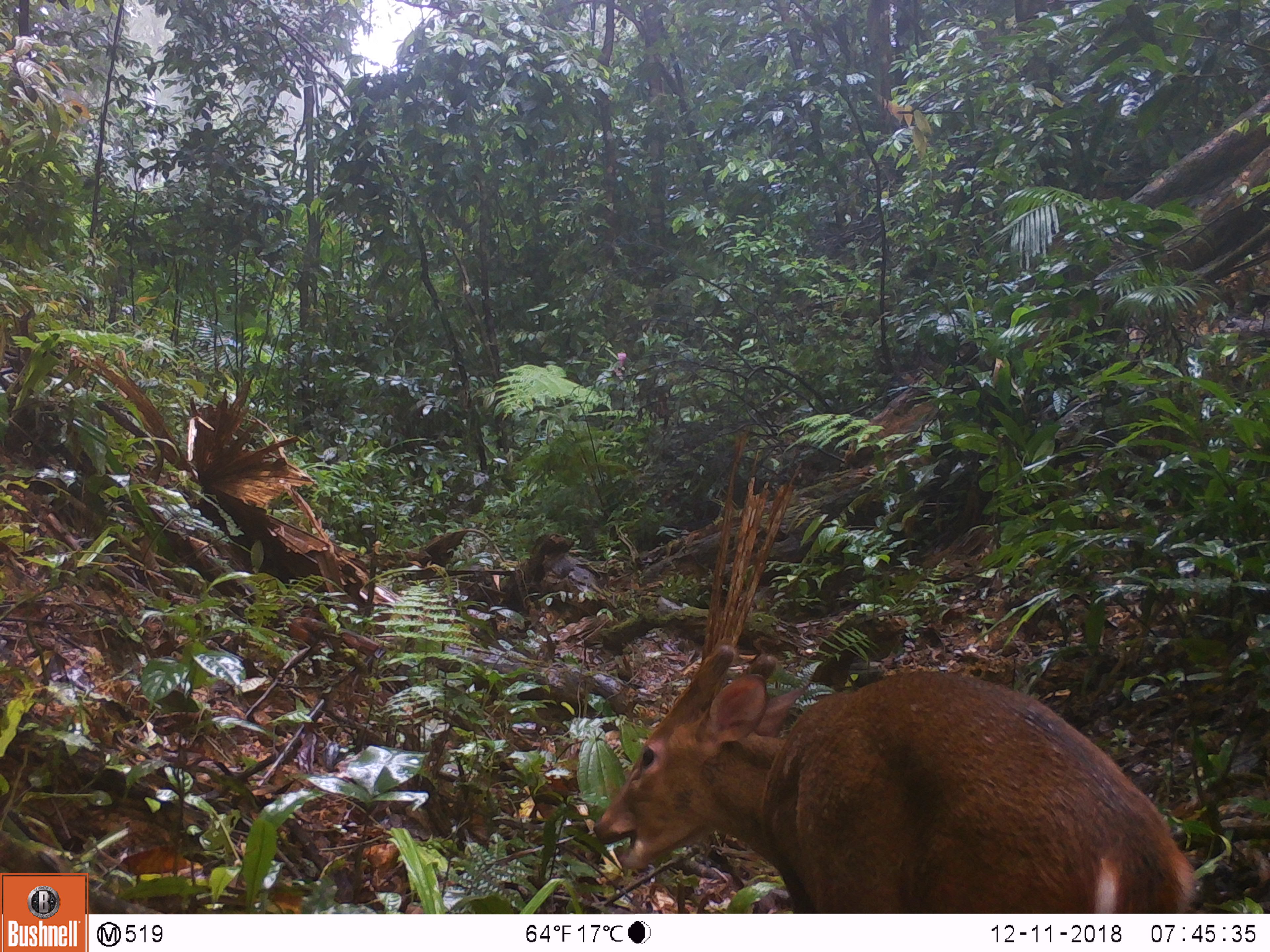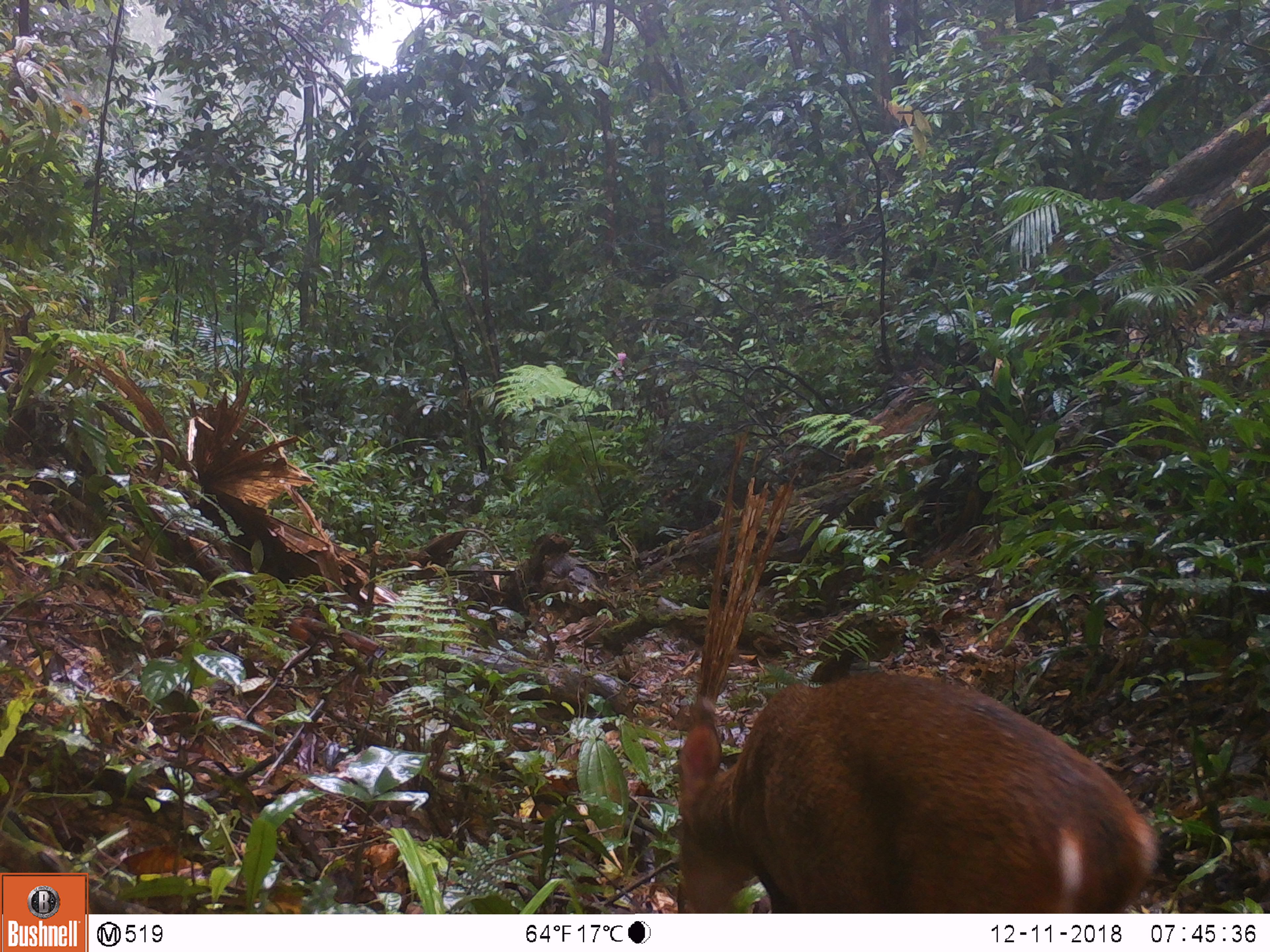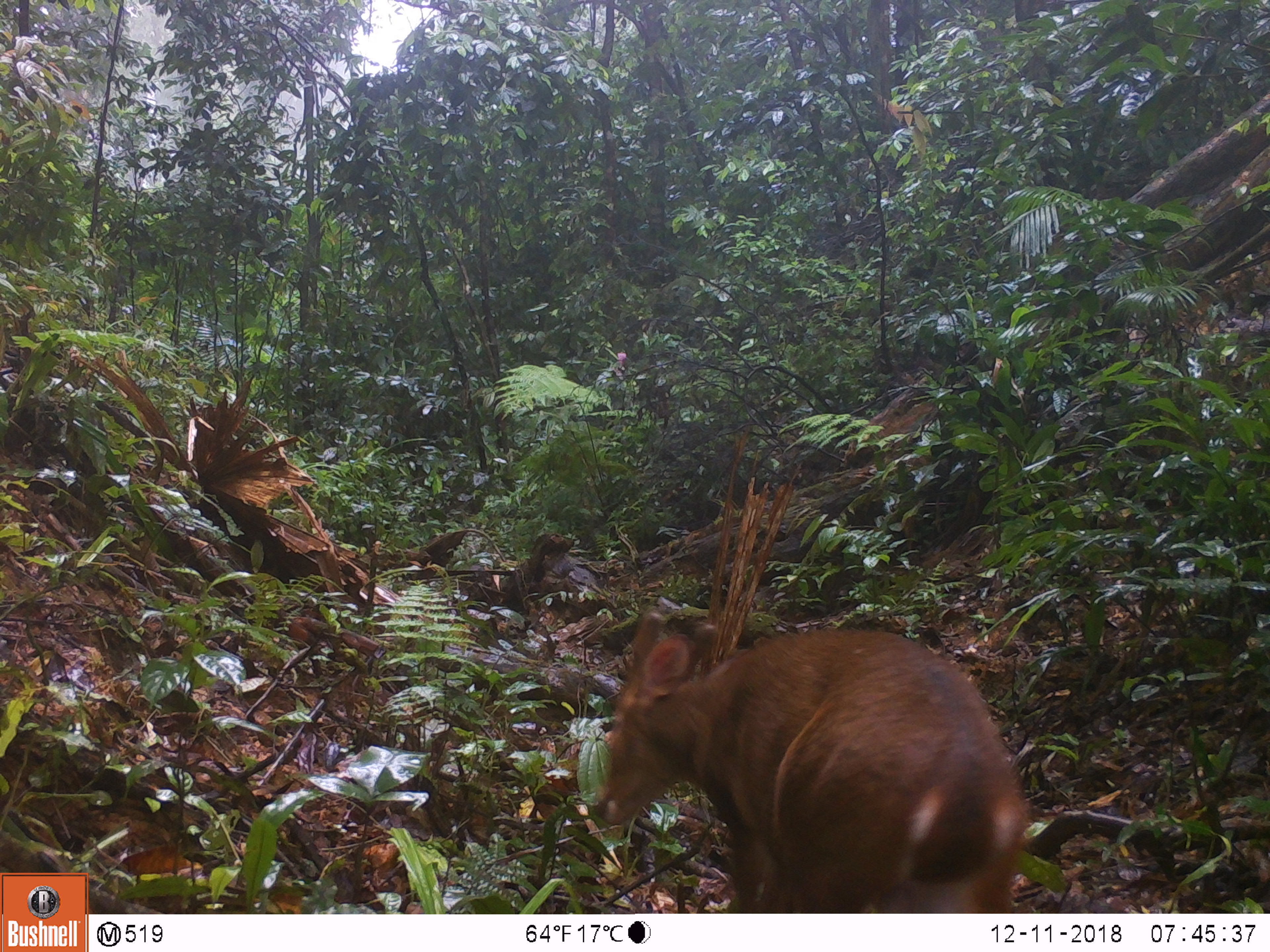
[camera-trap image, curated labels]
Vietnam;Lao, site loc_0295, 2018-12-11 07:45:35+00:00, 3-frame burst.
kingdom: Animalia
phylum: Chordata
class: Mammalia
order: Artiodactyla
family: Cervidae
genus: Muntiacus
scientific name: Muntiacus vuquangensis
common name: large-antlered muntjac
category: large antlered muntjac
Large antlered muntjac (large-antlered muntjac) (Muntiacus vuquangensis). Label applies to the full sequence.